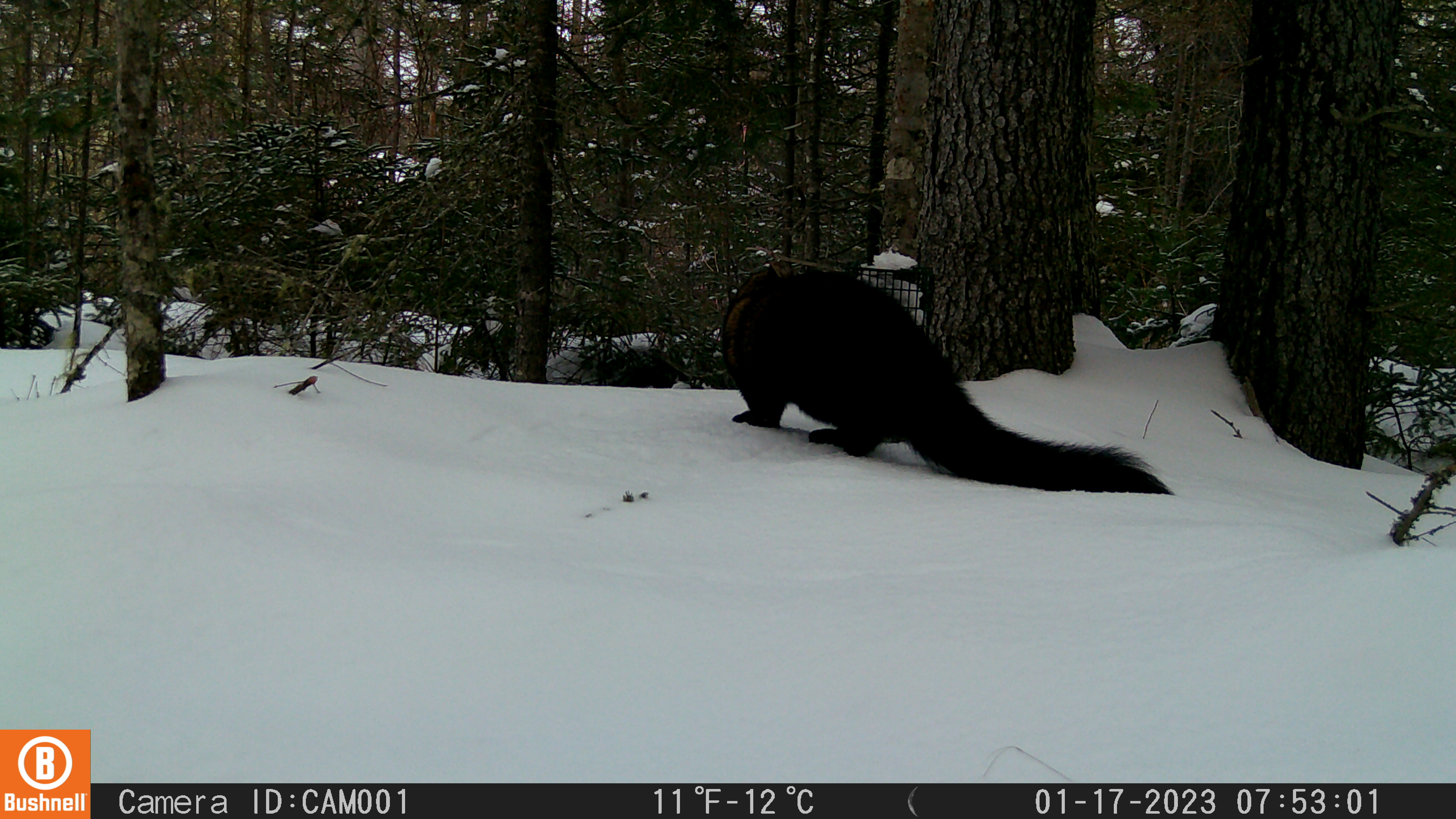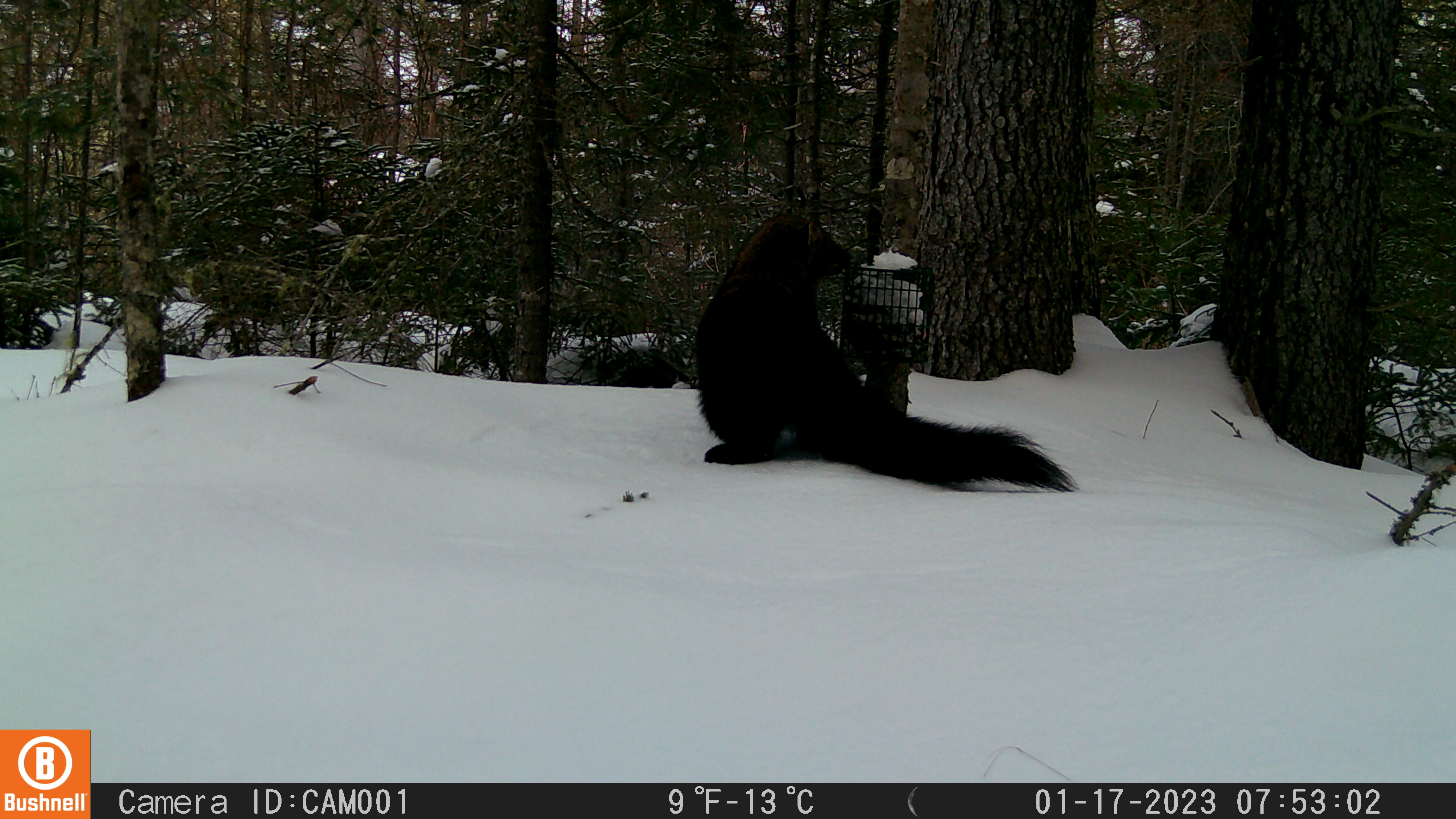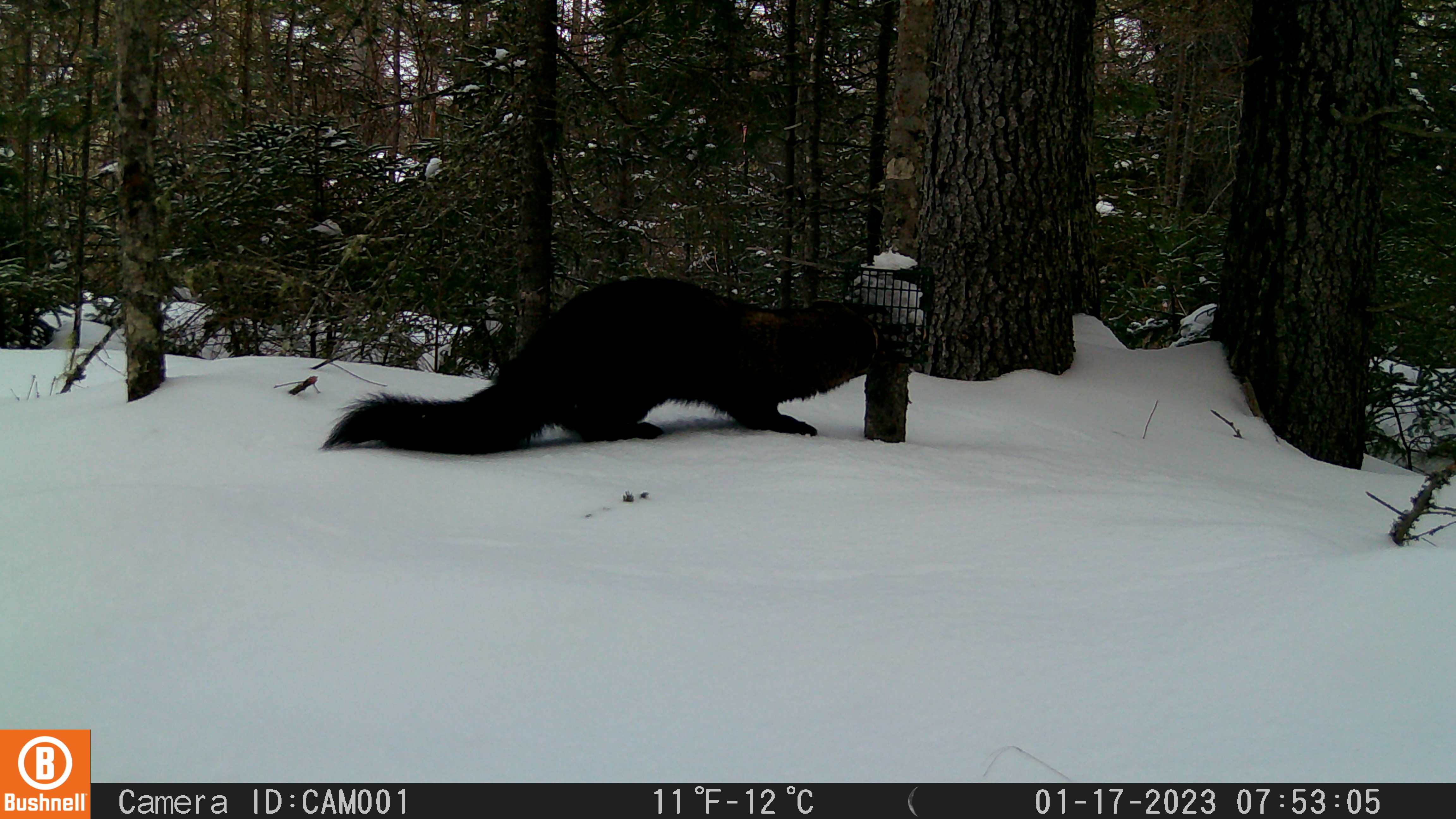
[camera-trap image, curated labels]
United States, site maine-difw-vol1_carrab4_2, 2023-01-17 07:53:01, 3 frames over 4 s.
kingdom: Animalia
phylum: Chordata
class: Mammalia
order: Carnivora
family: Mustelidae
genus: Pekania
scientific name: Pekania pennanti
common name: fisher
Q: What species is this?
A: Fisher (Pekania pennanti).